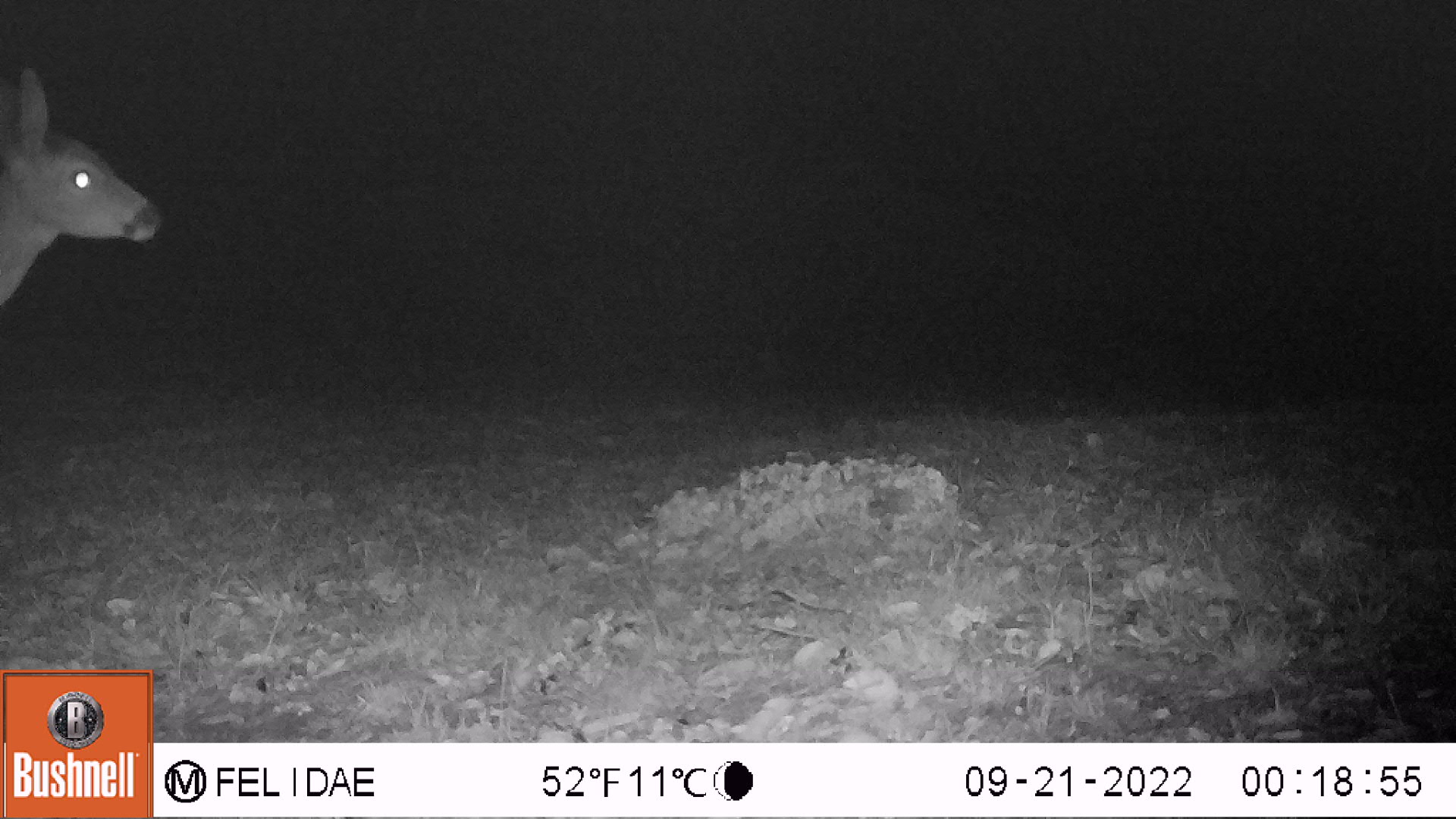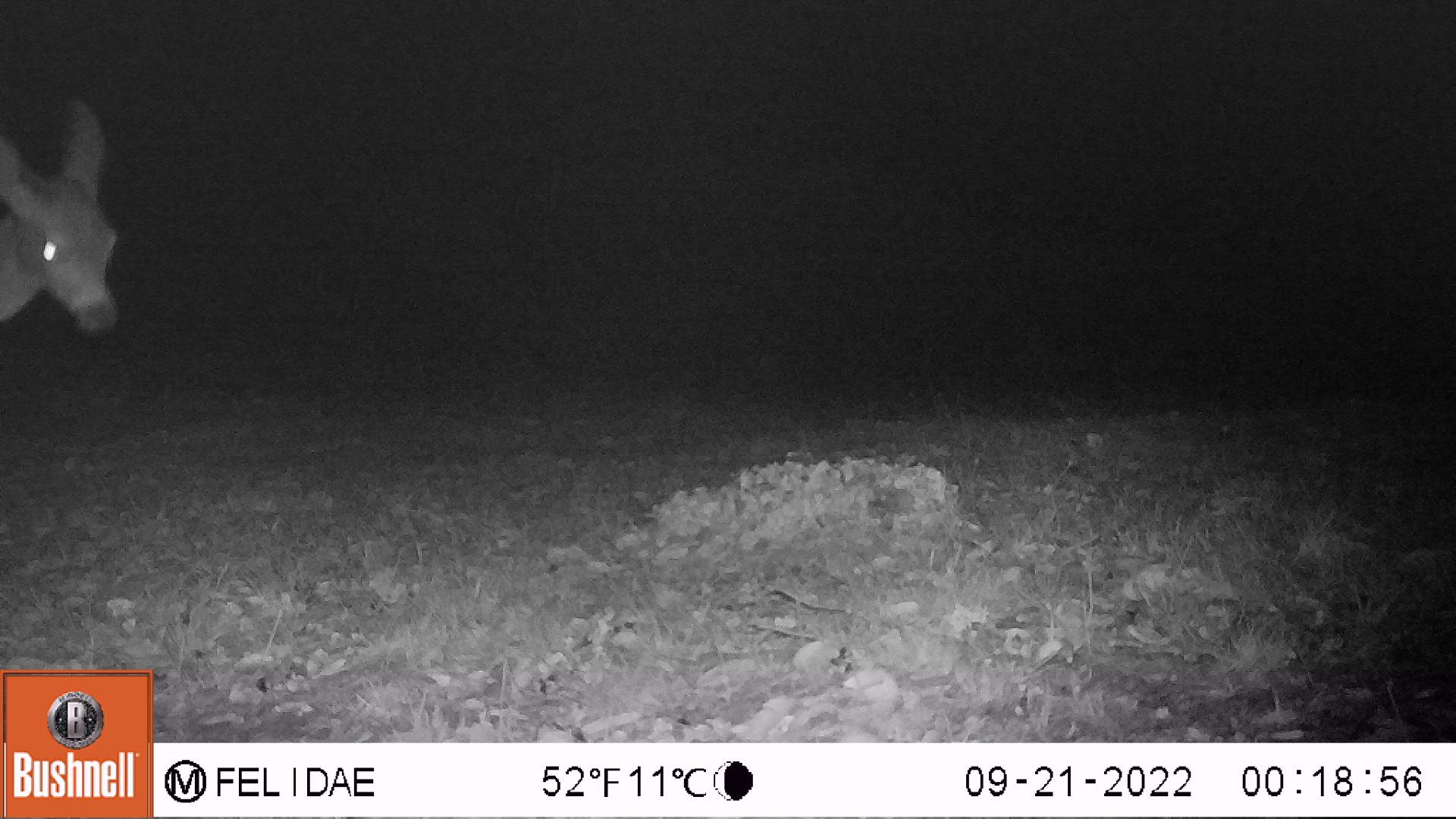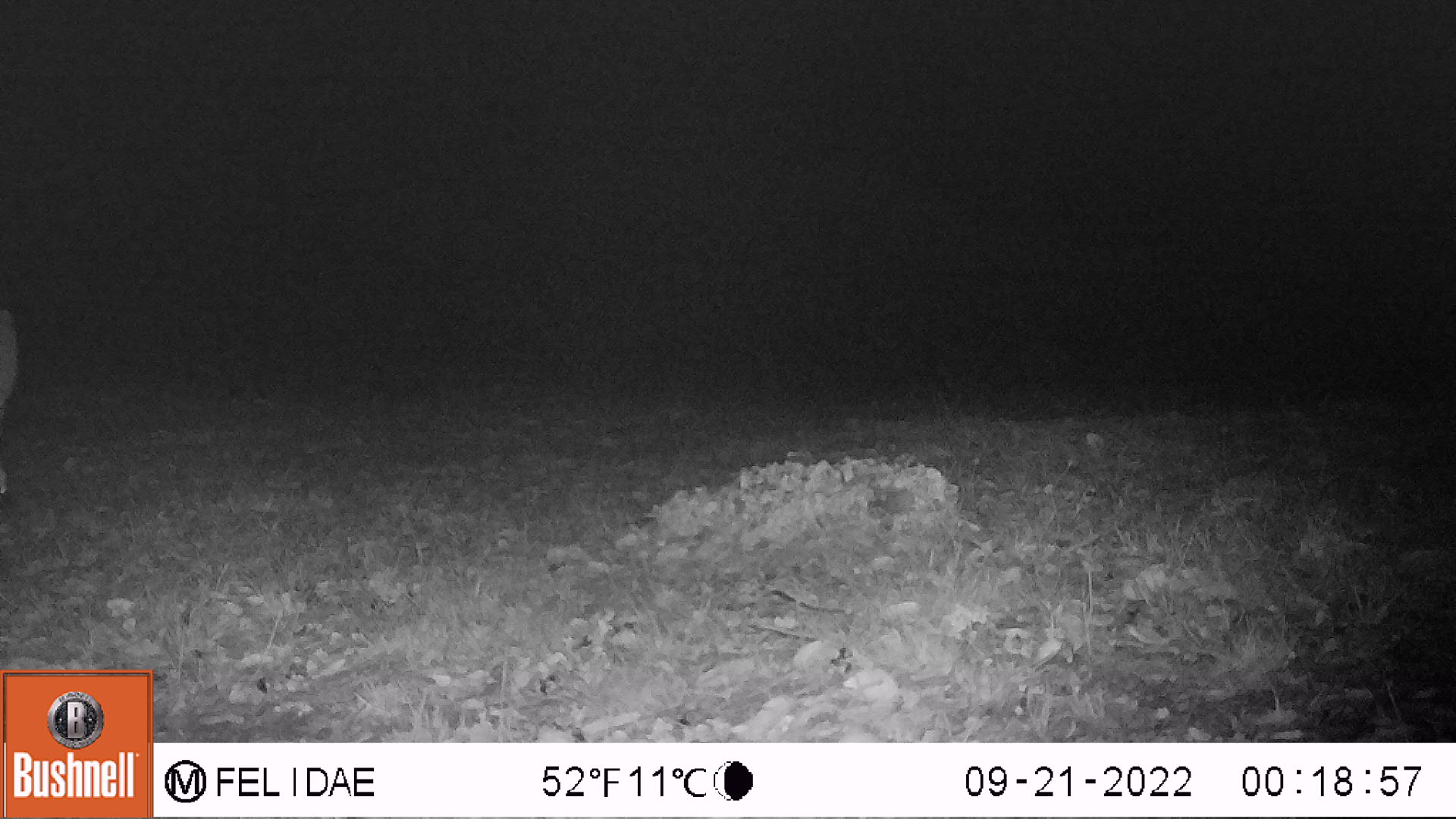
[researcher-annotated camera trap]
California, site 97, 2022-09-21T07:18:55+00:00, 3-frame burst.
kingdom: Animalia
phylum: Chordata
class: Mammalia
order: Artiodactyla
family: Cervidae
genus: Odocoileus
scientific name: Odocoileus hemionus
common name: mule deer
Mule deer (Odocoileus hemionus).